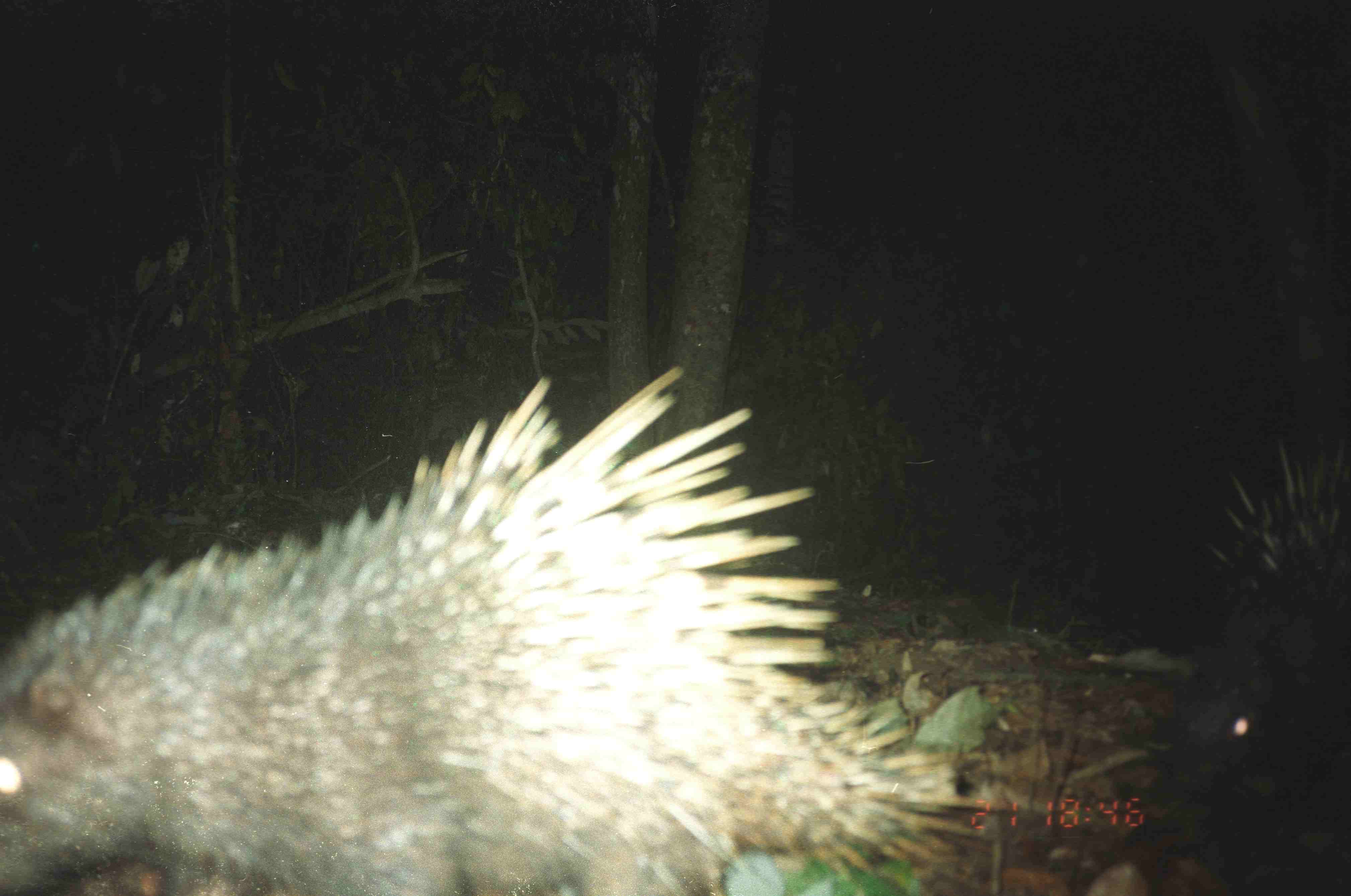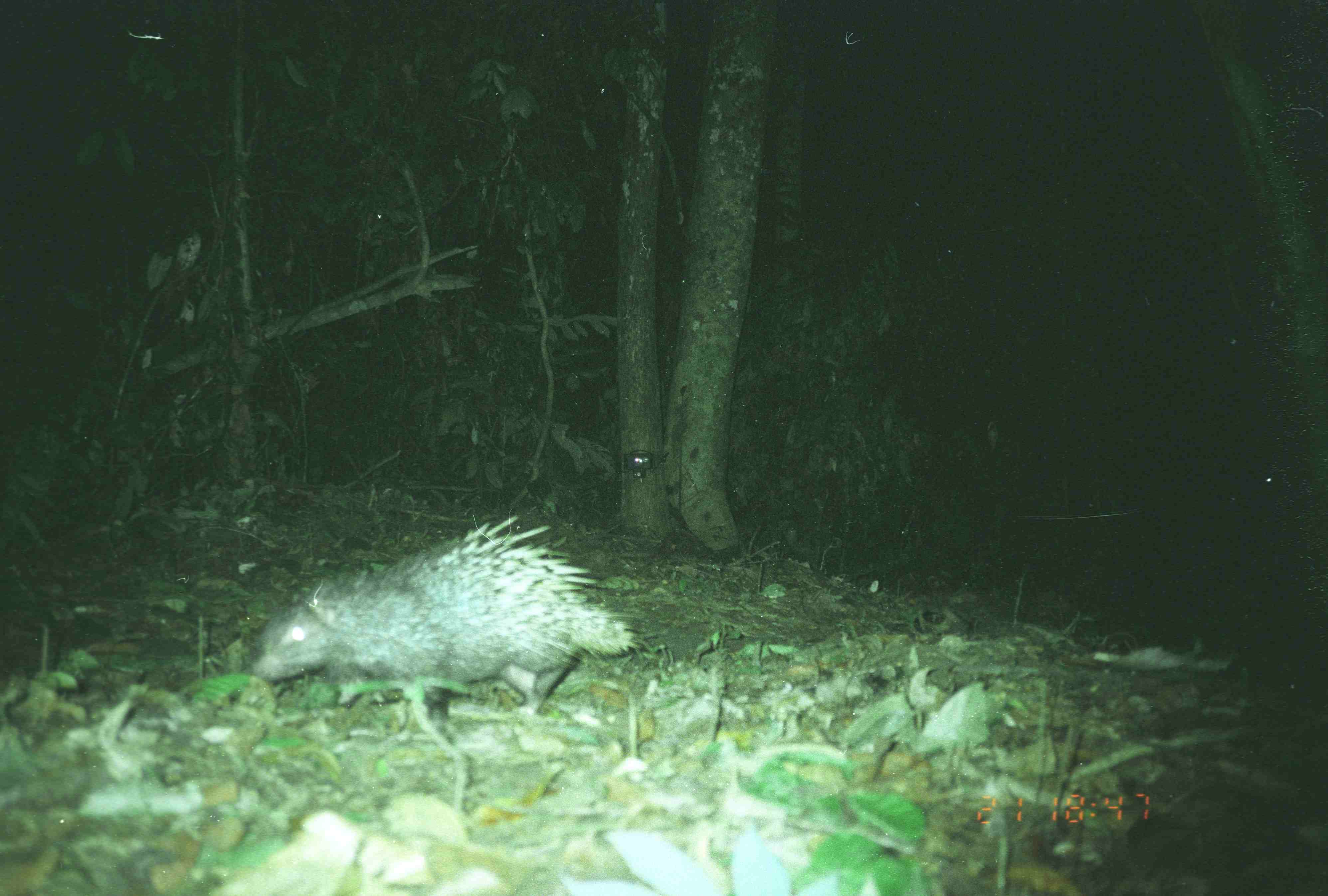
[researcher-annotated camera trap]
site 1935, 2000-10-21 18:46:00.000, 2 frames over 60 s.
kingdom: Animalia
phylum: Chordata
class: Mammalia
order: Rodentia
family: Hystricidae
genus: Hystrix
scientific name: Hystrix brachyura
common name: east asian porcupine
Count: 2.